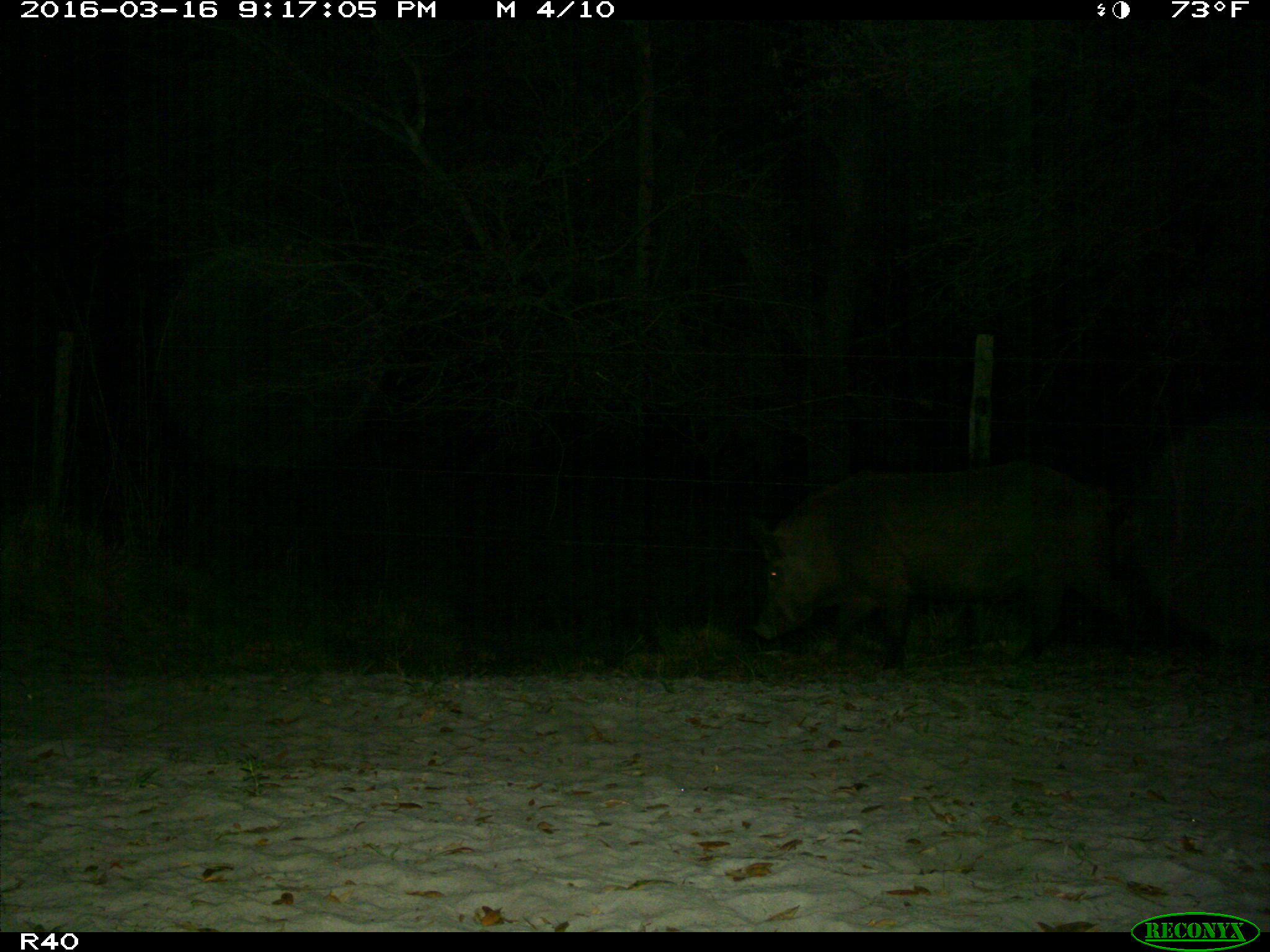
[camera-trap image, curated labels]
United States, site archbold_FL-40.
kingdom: Animalia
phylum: Chordata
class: Mammalia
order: Artiodactyla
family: Suidae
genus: Sus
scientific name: Sus scrofa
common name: wild boar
Sus scrofa (wild boar).